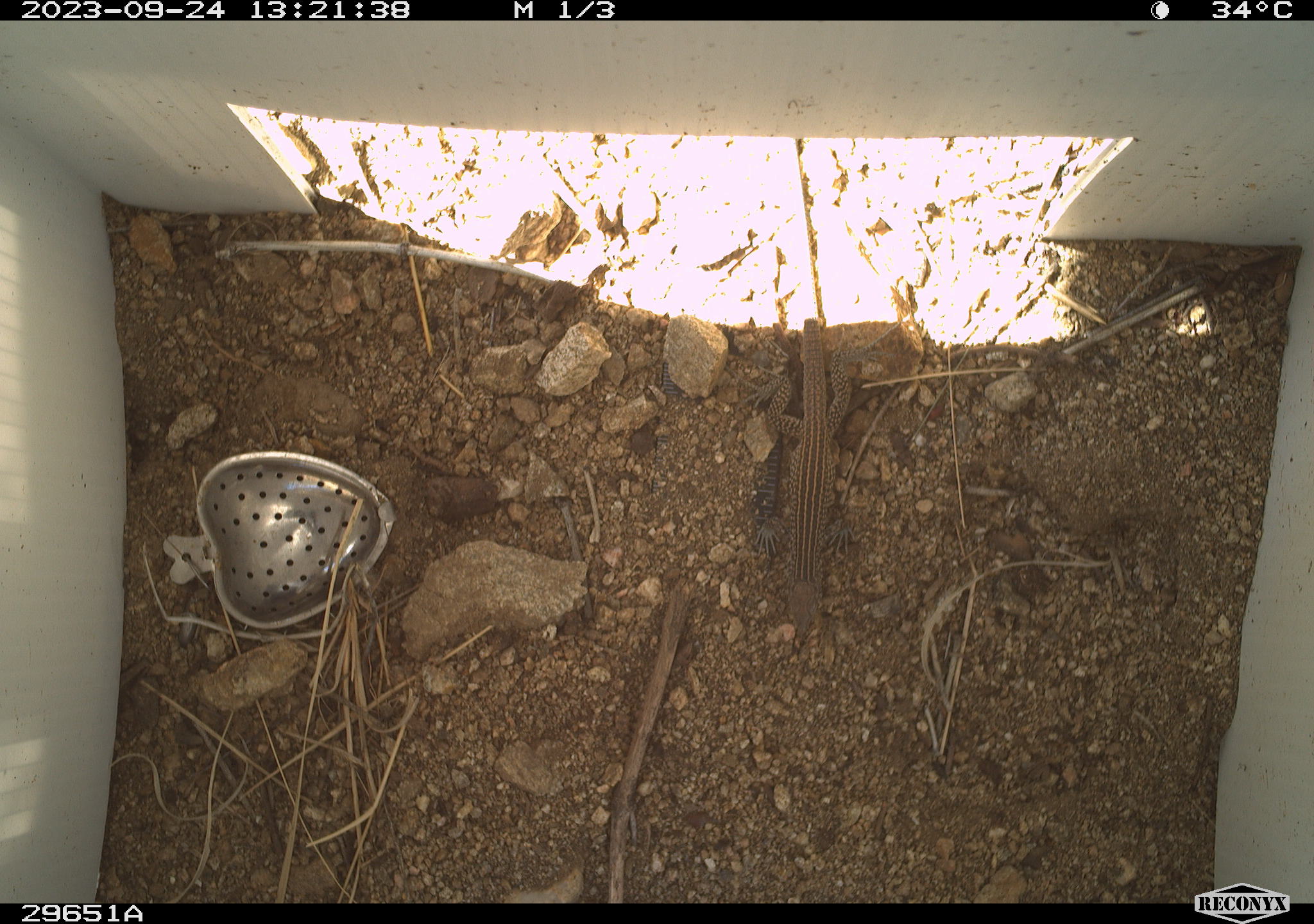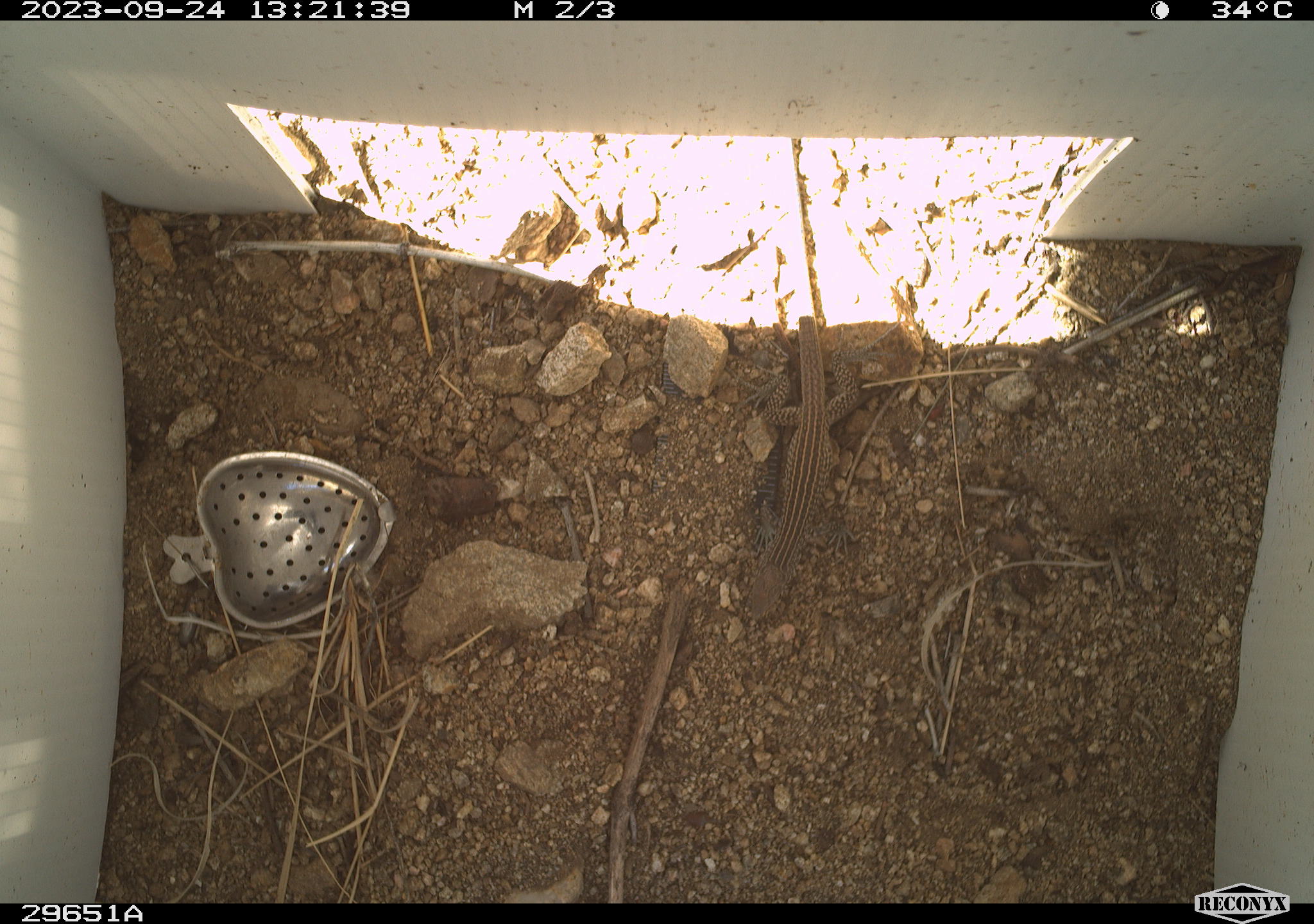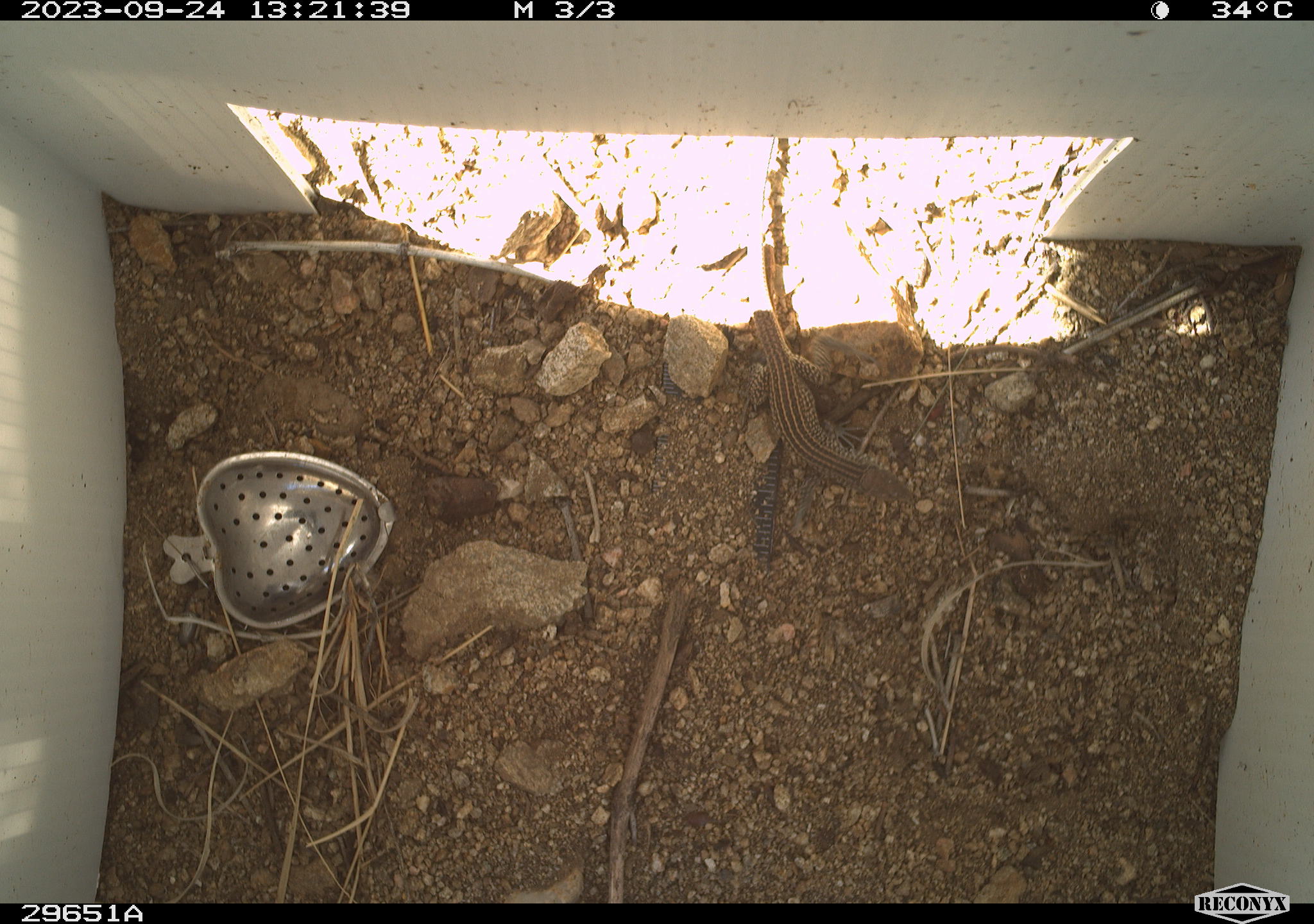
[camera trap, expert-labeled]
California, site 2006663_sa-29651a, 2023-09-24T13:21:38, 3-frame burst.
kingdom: Animalia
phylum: Chordata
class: Reptilia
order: Squamata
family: Teiidae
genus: Aspidoscelis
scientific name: Aspidoscelis tigris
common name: western whiptail